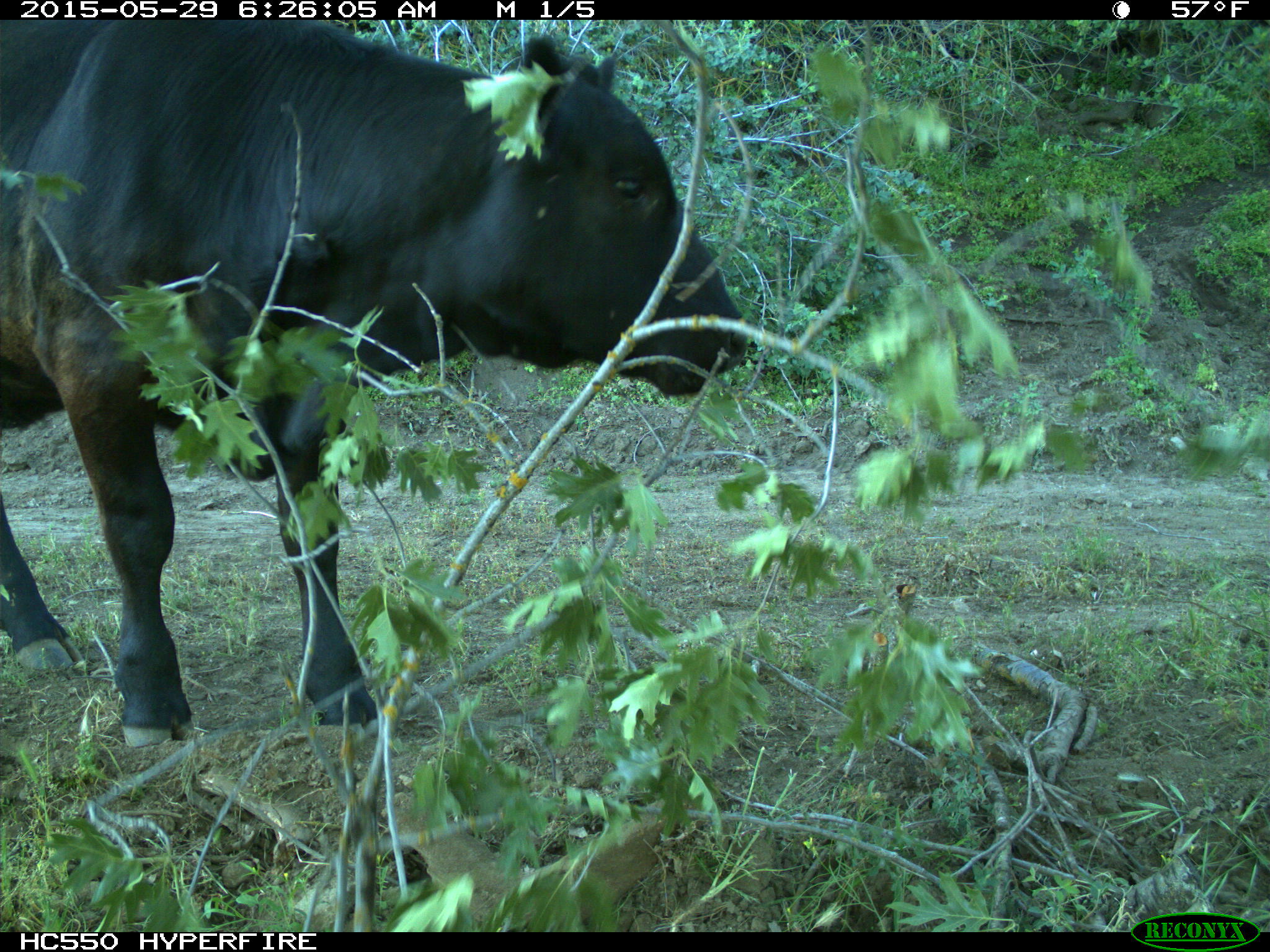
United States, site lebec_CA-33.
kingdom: Animalia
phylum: Chordata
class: Mammalia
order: Artiodactyla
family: Bovidae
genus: Bos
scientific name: Bos taurus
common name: domestic cow